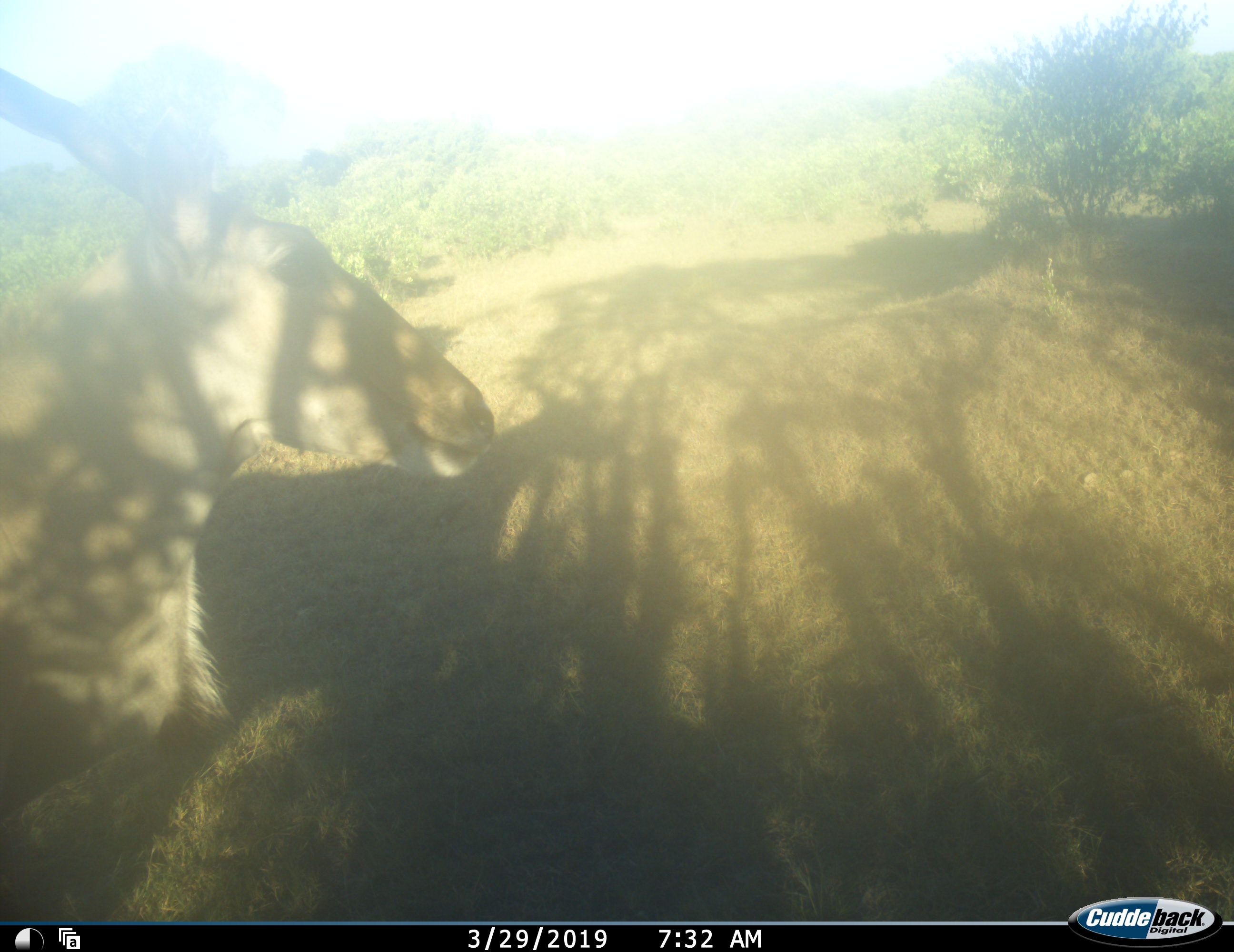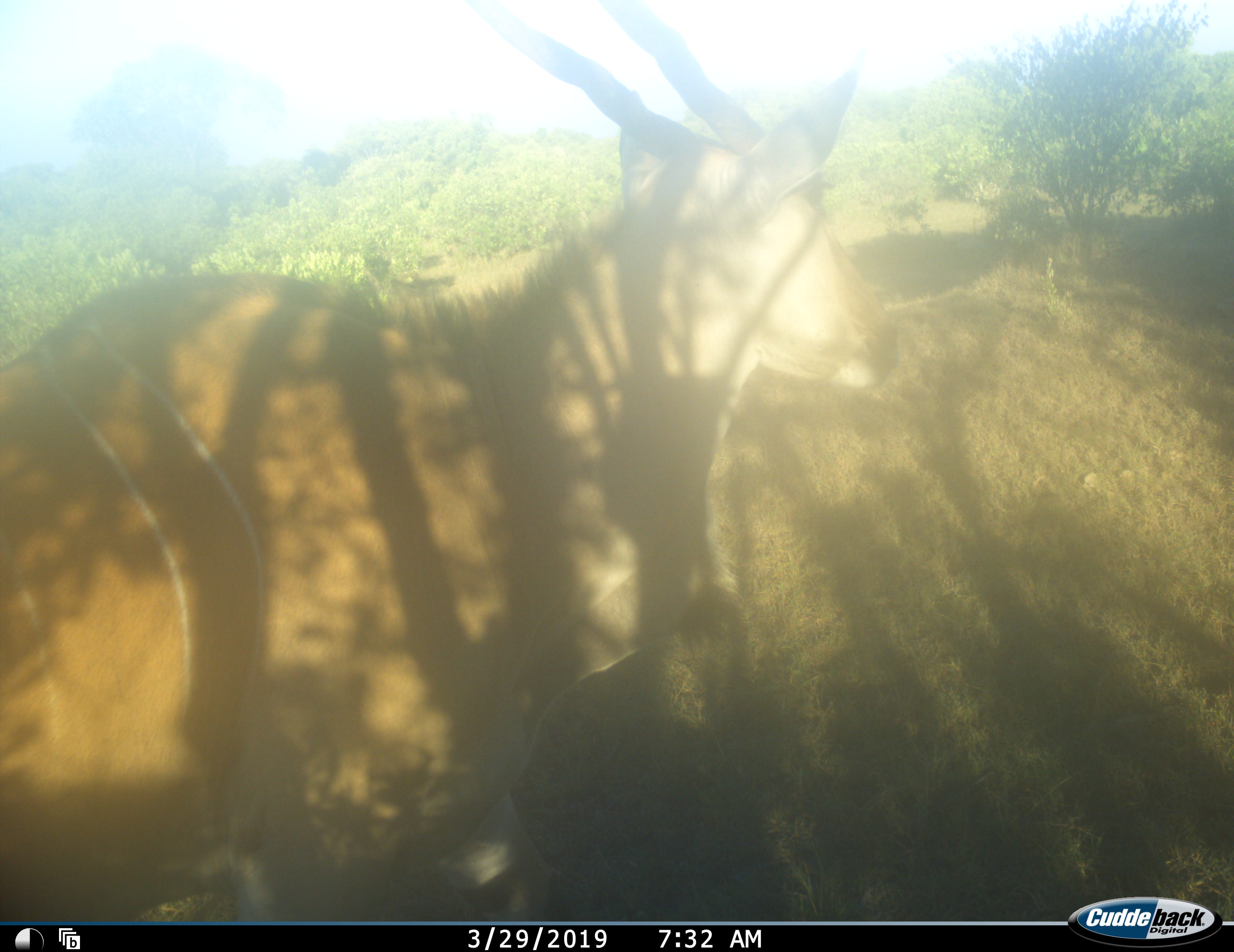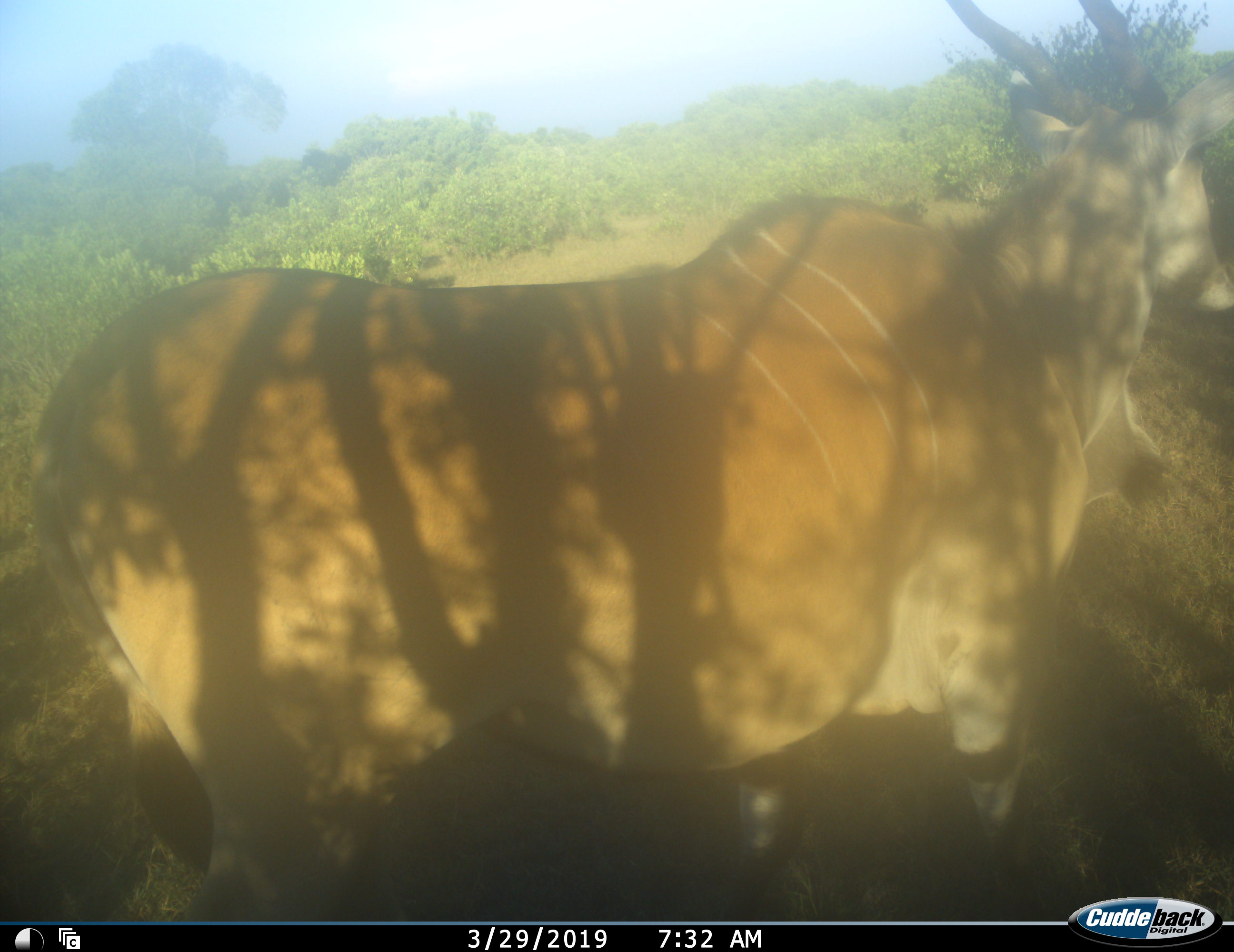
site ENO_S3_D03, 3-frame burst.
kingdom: Animalia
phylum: Chordata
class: Mammalia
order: Artiodactyla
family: Bovidae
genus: Tragelaphus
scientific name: Tragelaphus oryx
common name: eland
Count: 1.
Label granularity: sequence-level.